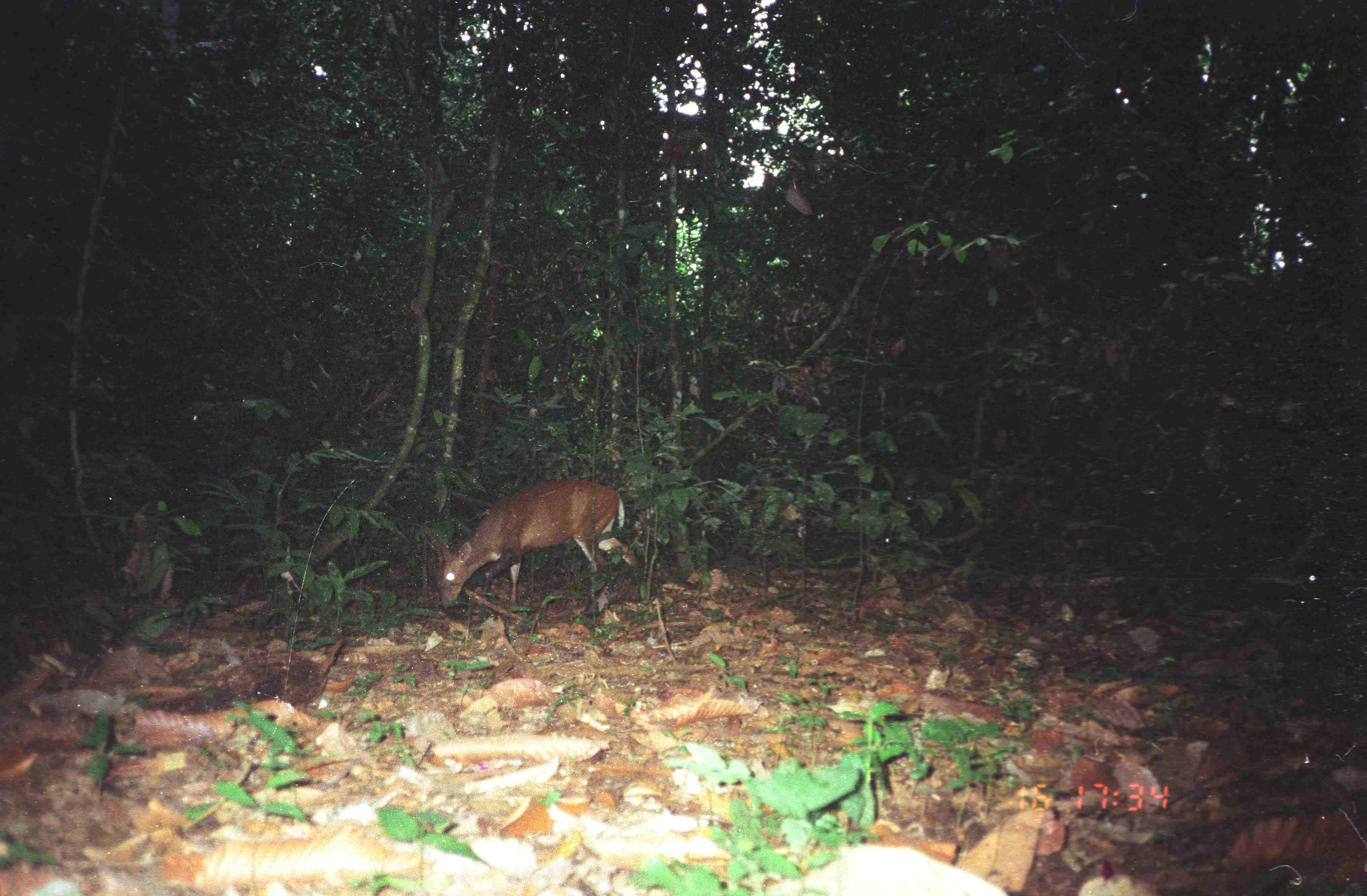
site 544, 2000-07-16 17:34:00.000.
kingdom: Animalia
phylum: Chordata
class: Mammalia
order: Artiodactyla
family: Cervidae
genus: Muntiacus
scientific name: Muntiacus muntjak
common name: southern red muntjac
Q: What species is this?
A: Muntiacus muntjak (southern red muntjac).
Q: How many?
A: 1.